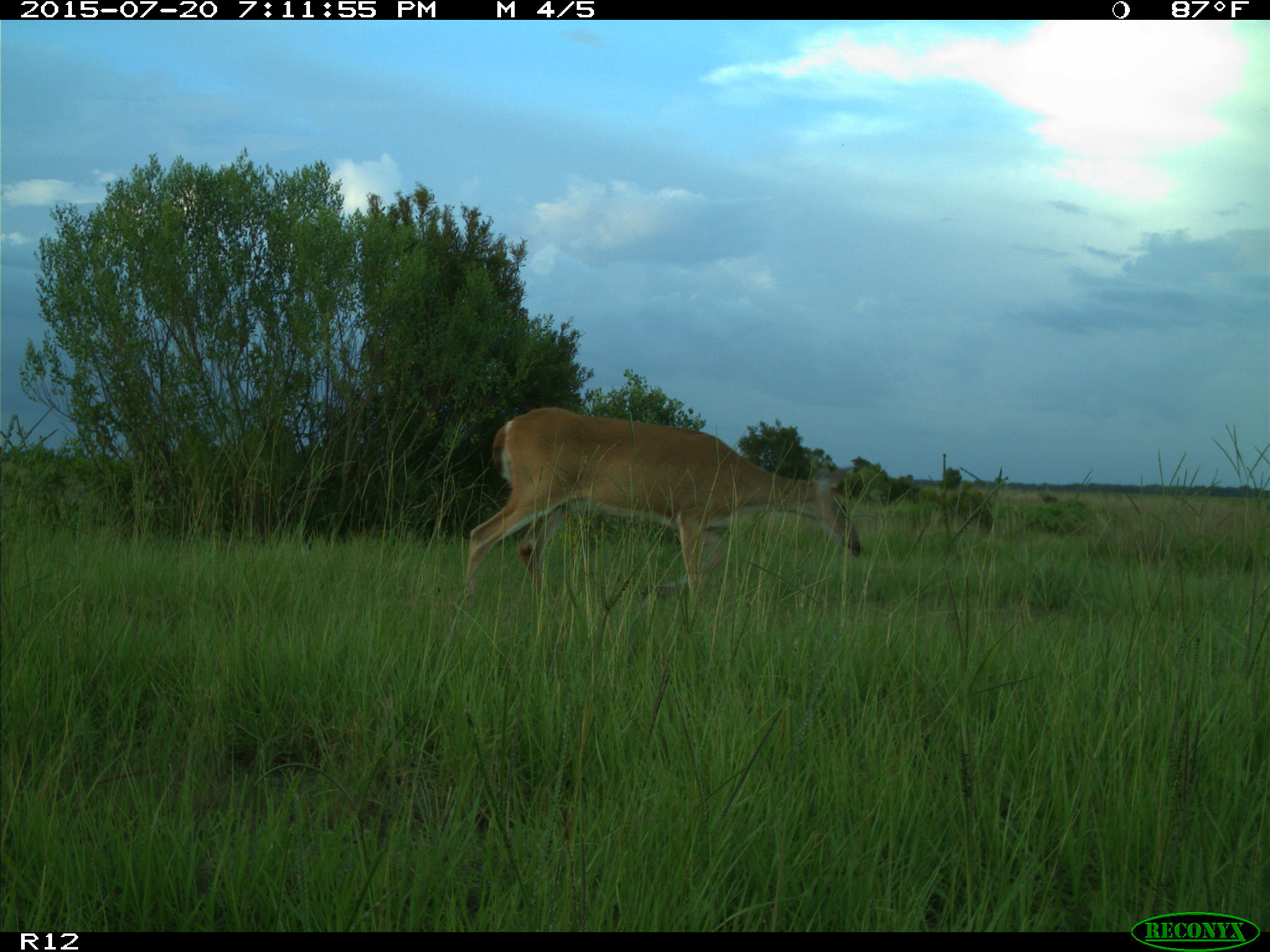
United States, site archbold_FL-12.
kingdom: Animalia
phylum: Chordata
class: Mammalia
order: Artiodactyla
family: Cervidae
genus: Odocoileus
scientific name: Odocoileus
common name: deer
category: unidentified deer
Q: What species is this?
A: Unidentified deer (deer) (Odocoileus).